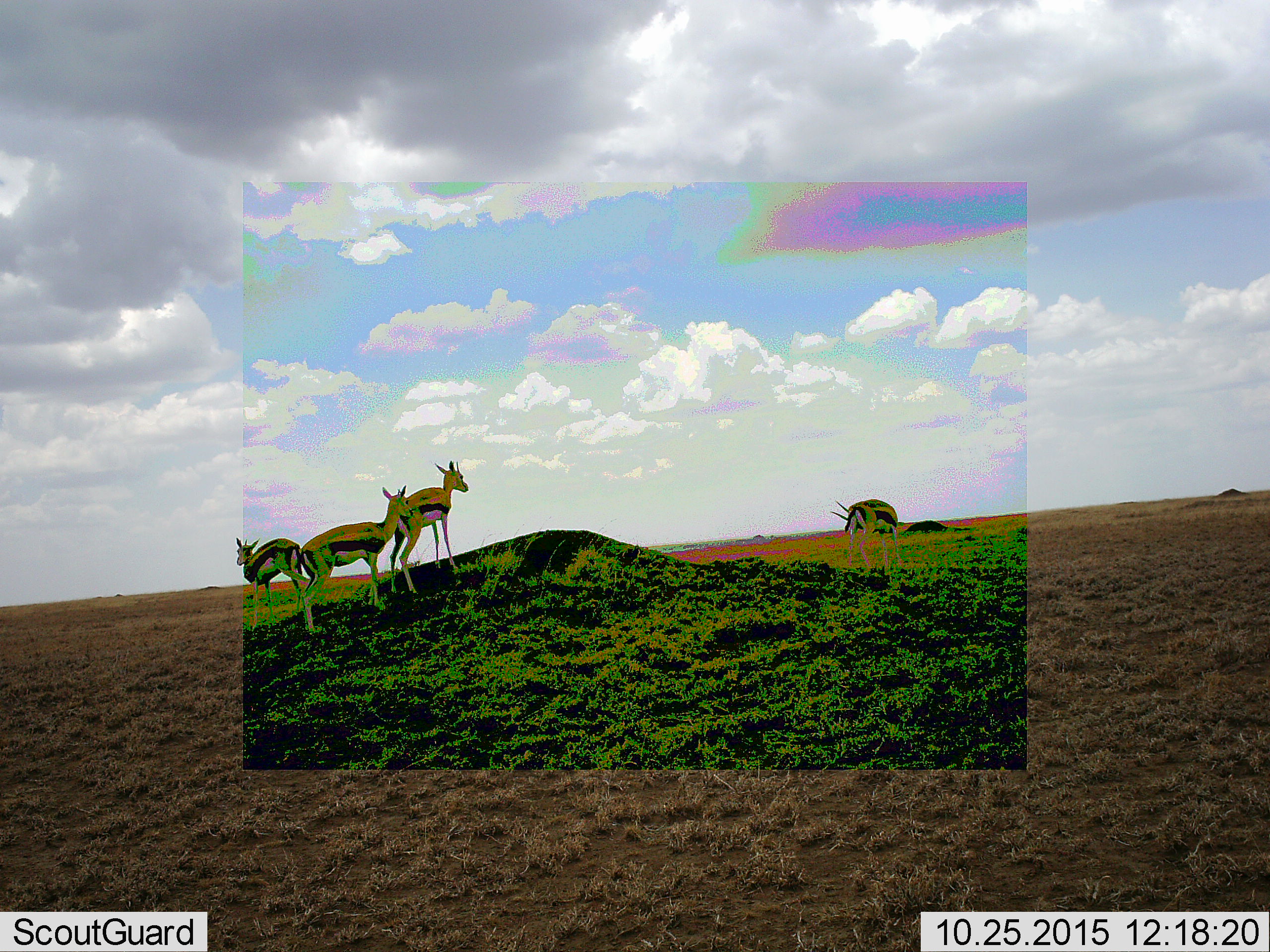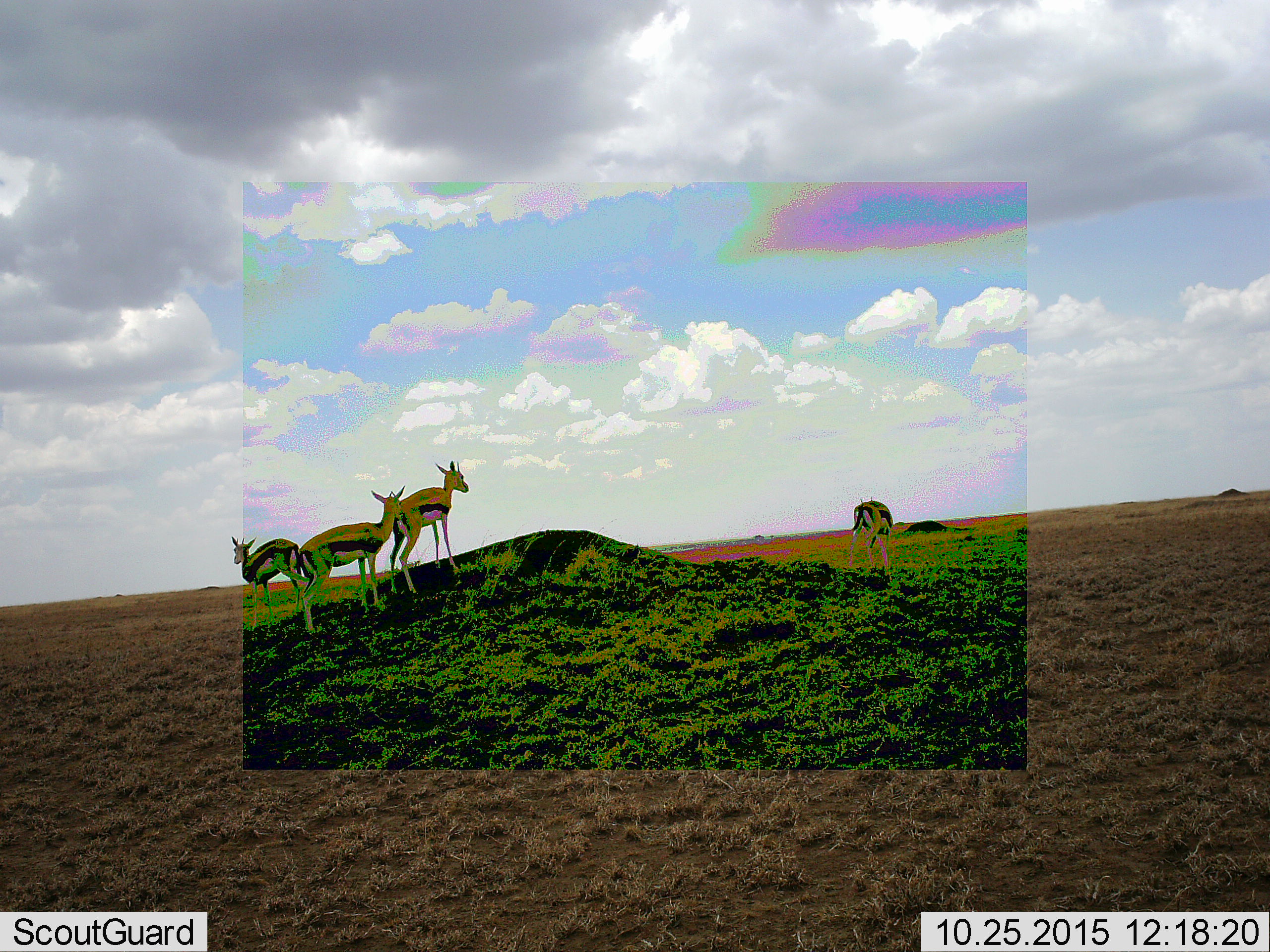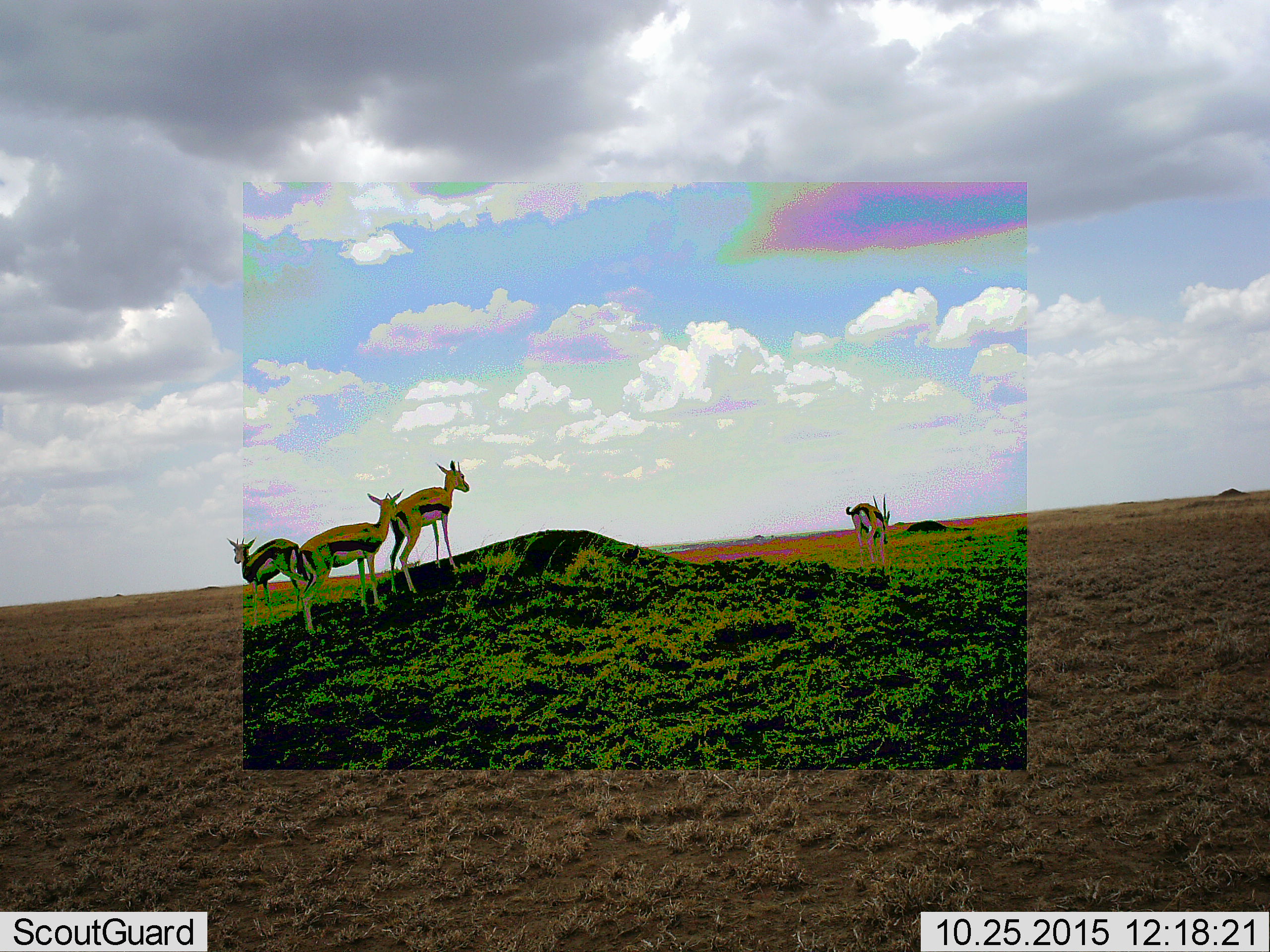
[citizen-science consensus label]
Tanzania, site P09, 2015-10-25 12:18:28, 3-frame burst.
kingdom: Animalia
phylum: Chordata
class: Mammalia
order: Artiodactyla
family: Bovidae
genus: Eudorcas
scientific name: Eudorcas thomsonii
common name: thomson's gazelle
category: gazellethomsons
Gazellethomsons (thomson's gazelle) (Eudorcas thomsonii), count 4. Behavior (volunteer vote fractions): standing 88%, resting 0%, moving 25%, interacting 0%. Young present (vote fraction): 12%. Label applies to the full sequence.